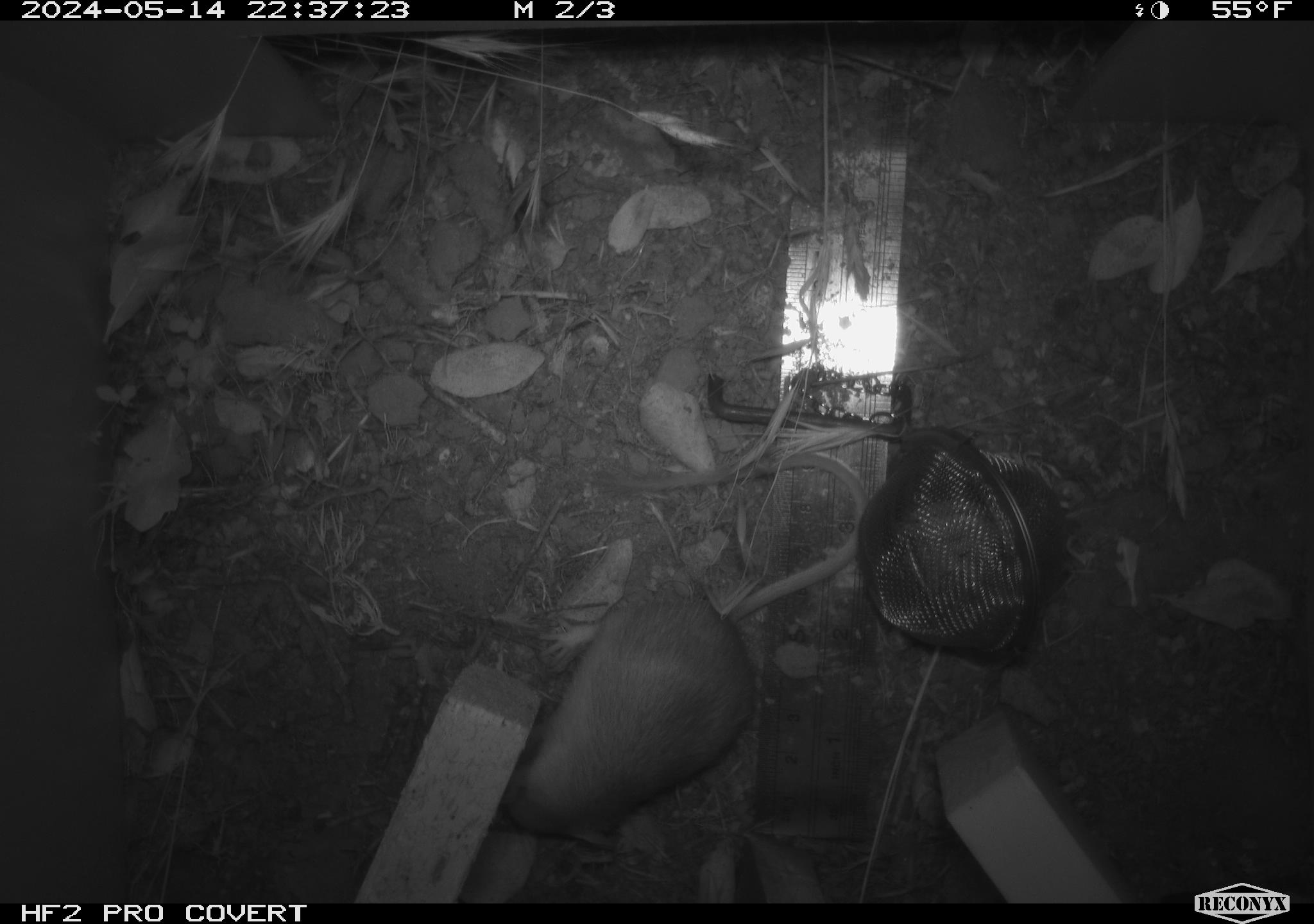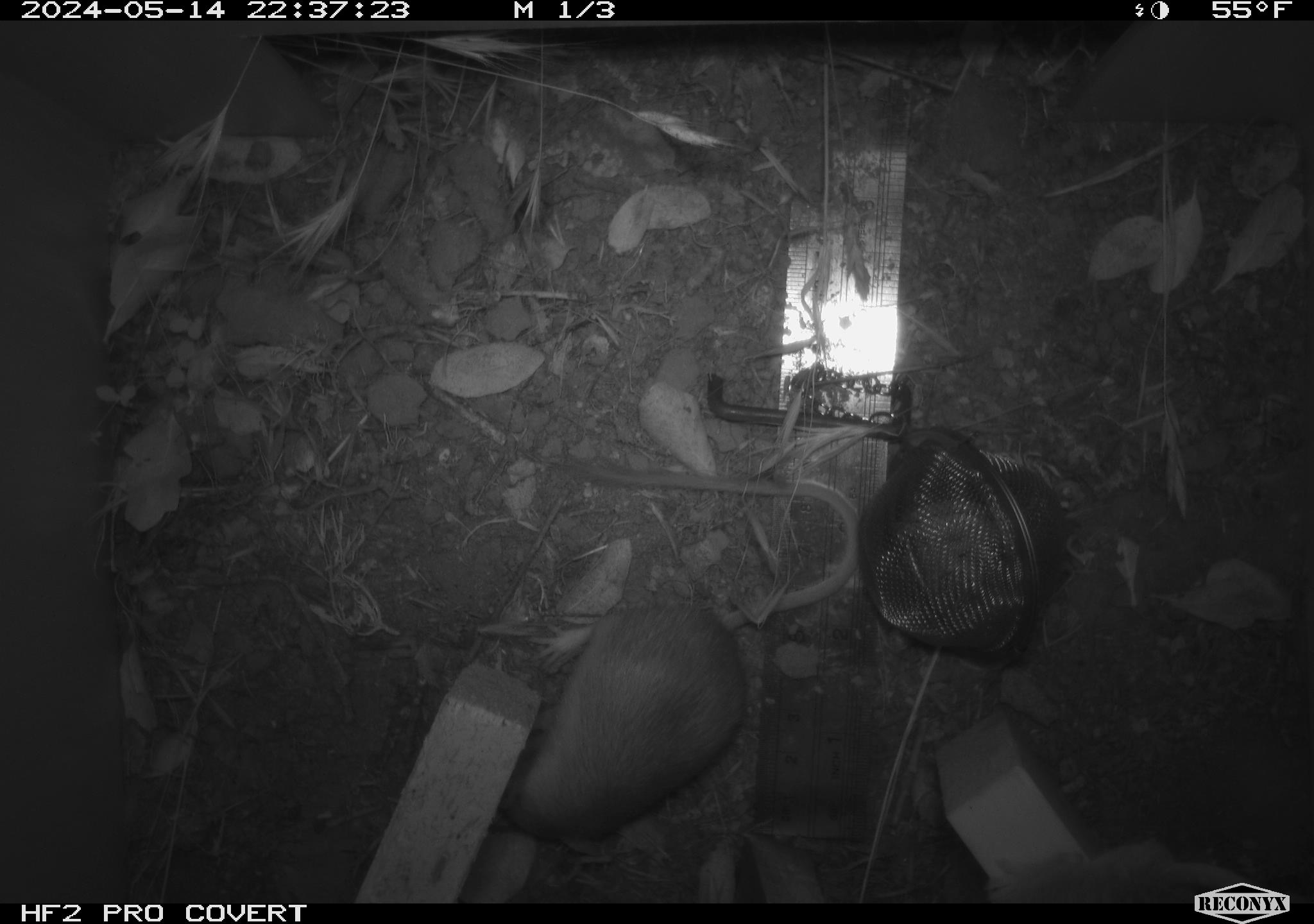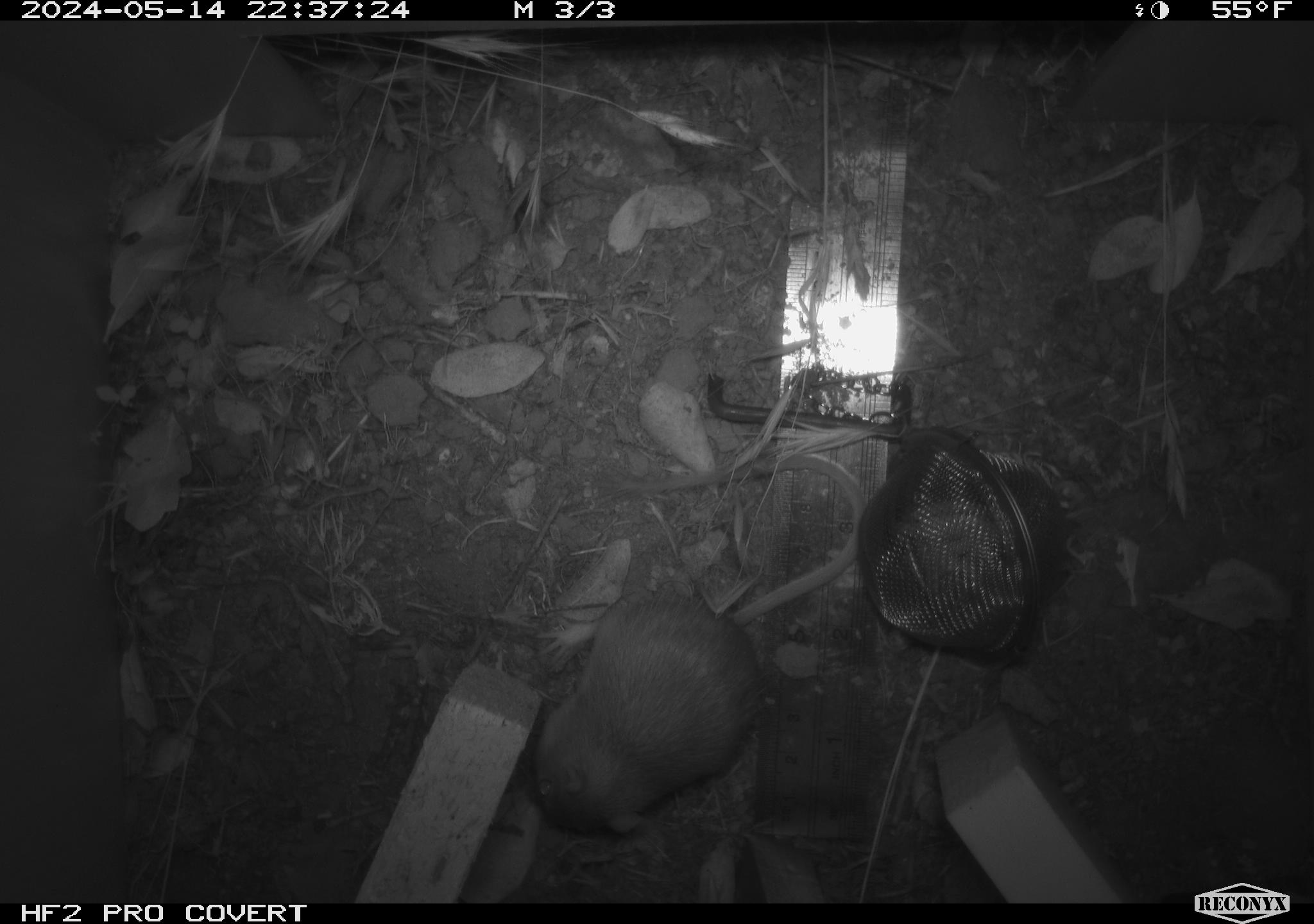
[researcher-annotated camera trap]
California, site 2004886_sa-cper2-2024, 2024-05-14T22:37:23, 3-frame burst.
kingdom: Animalia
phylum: Chordata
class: Mammalia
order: Rodentia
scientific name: Rodentia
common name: rodent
Rodent (Rodentia).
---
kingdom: Animalia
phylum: Chordata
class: Mammalia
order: Rodentia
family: Heteromyidae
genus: Dipodomys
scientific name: Dipodomys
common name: kangaroo rats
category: dipodomys species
Dipodomys species (kangaroo rats) (Dipodomys).